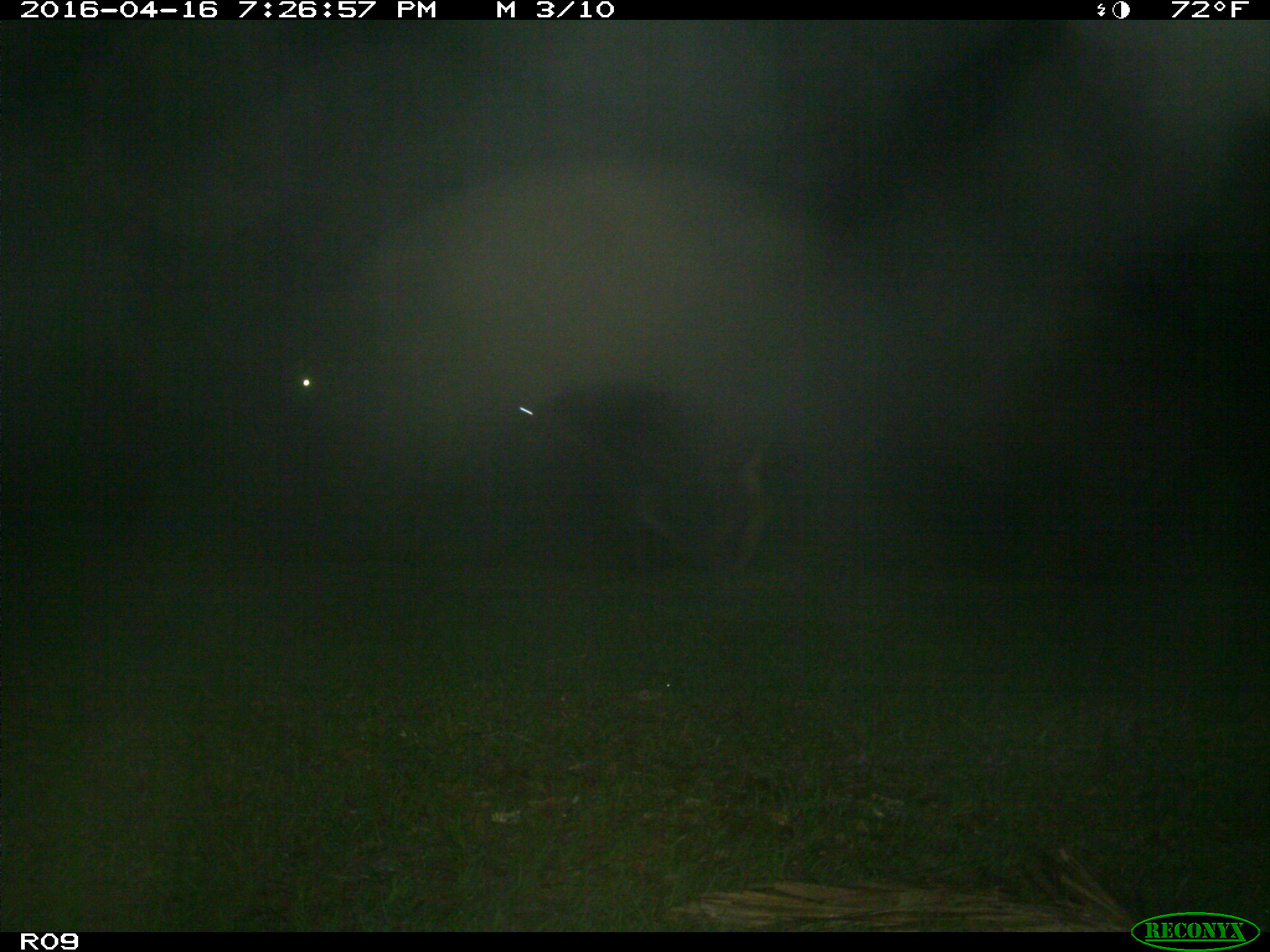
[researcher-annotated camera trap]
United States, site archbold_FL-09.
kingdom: Animalia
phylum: Chordata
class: Mammalia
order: Artiodactyla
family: Bovidae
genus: Bos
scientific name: Bos taurus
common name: domestic cow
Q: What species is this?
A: Bos taurus (domestic cow).